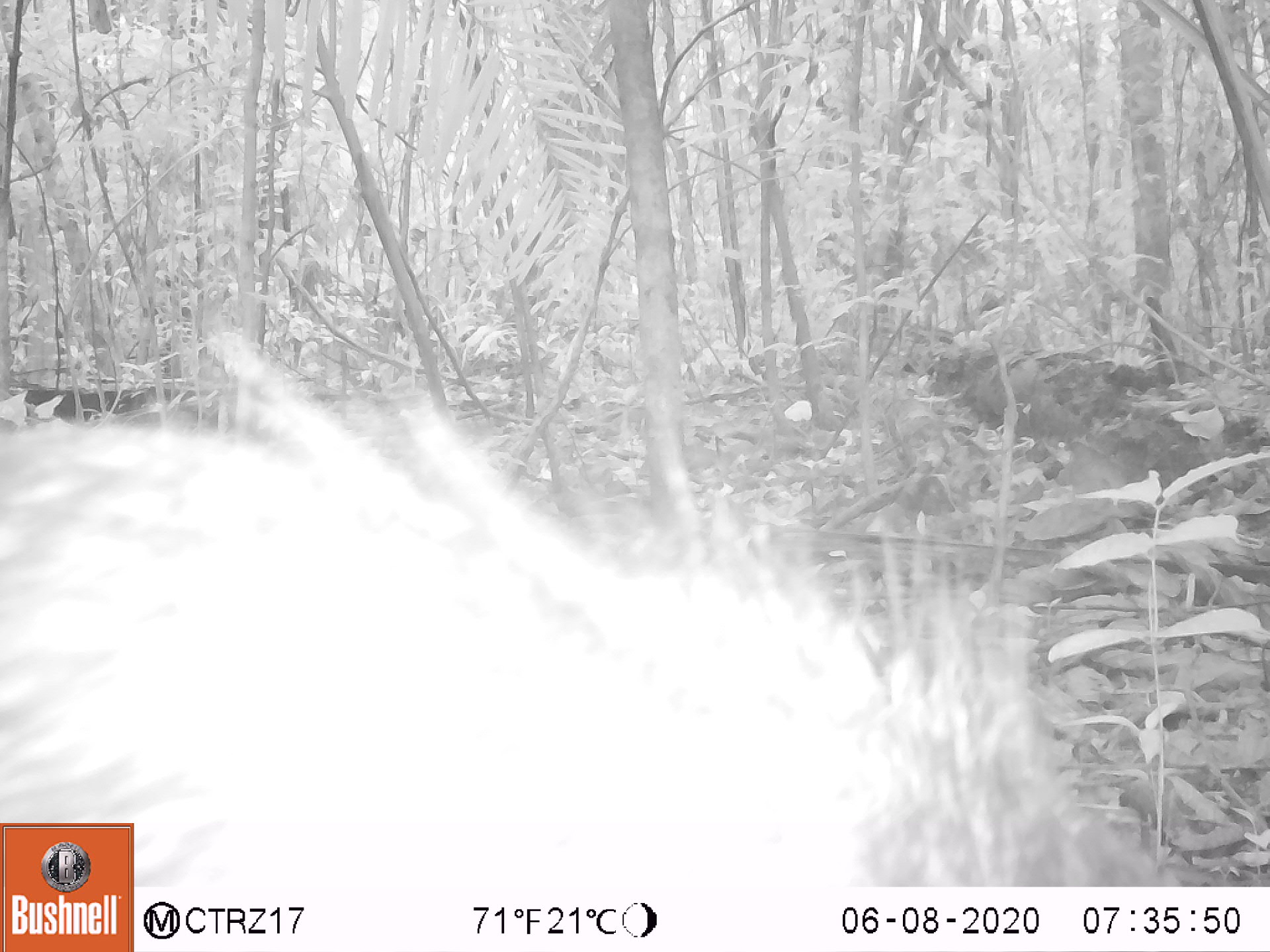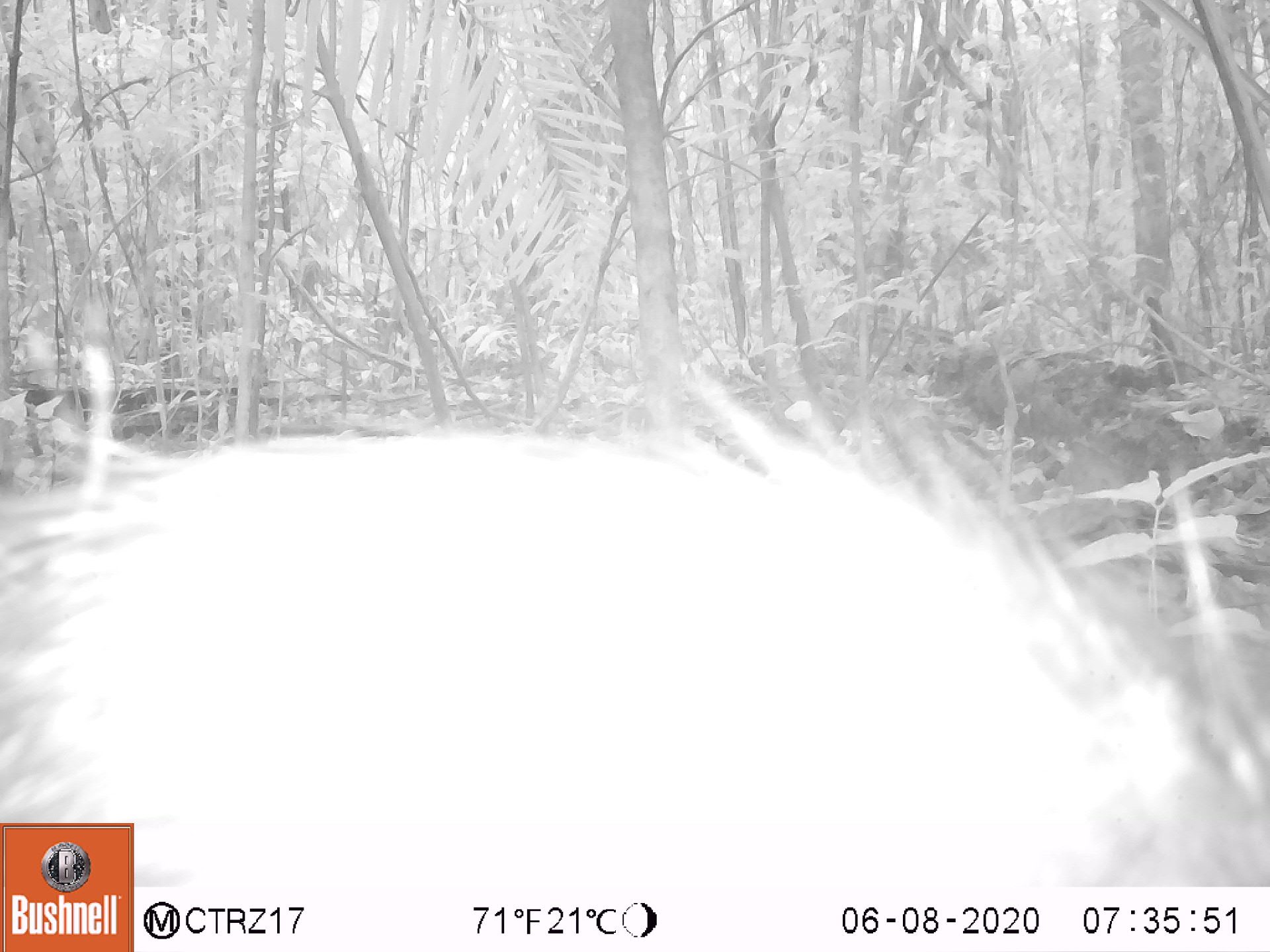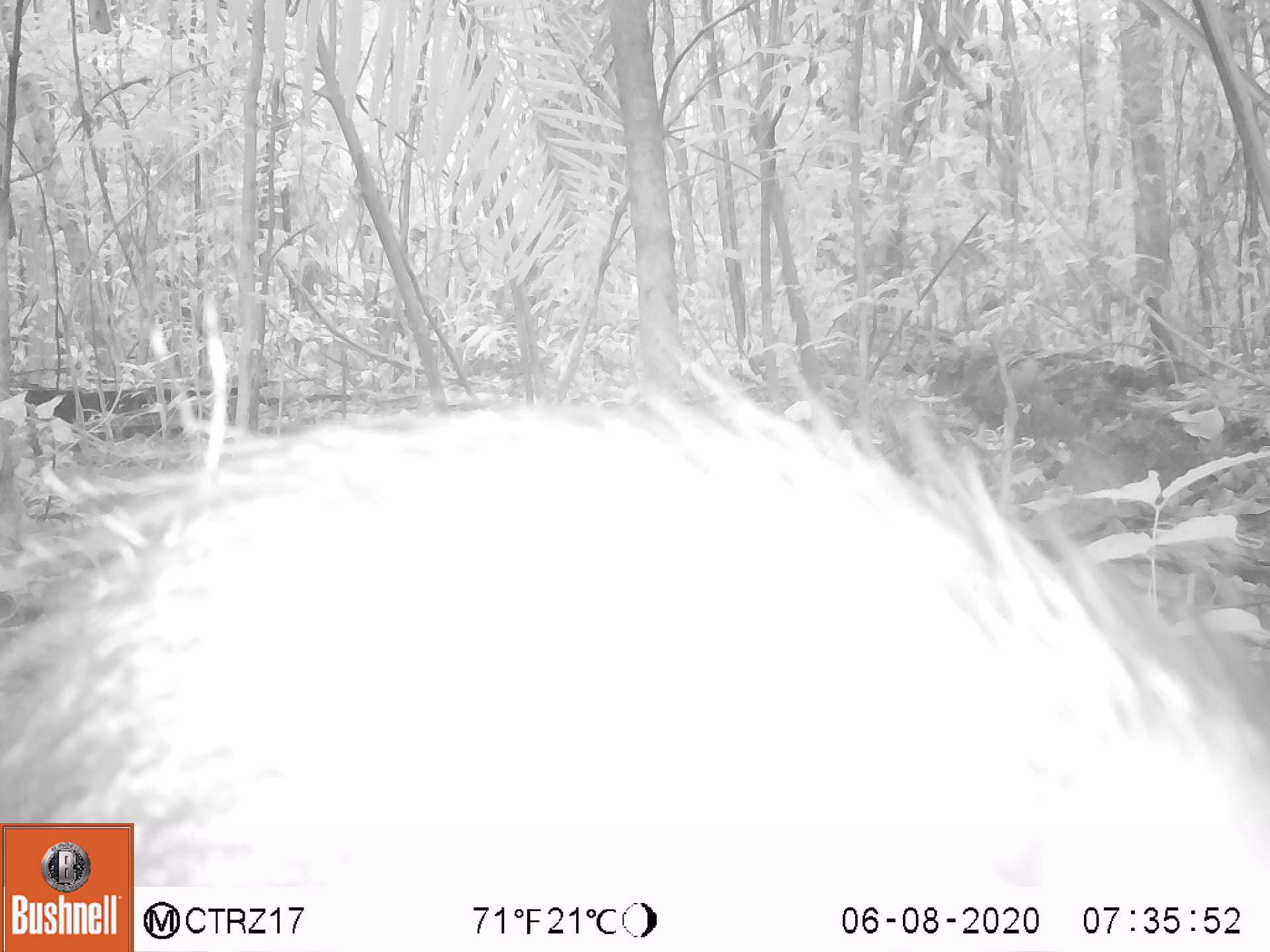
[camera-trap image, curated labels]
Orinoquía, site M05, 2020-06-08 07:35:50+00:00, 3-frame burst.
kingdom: Animalia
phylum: Chordata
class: Mammalia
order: Artiodactyla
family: Tayassuidae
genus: Pecari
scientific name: Pecari tajacu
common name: collared peccary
Collared peccary (Pecari tajacu).